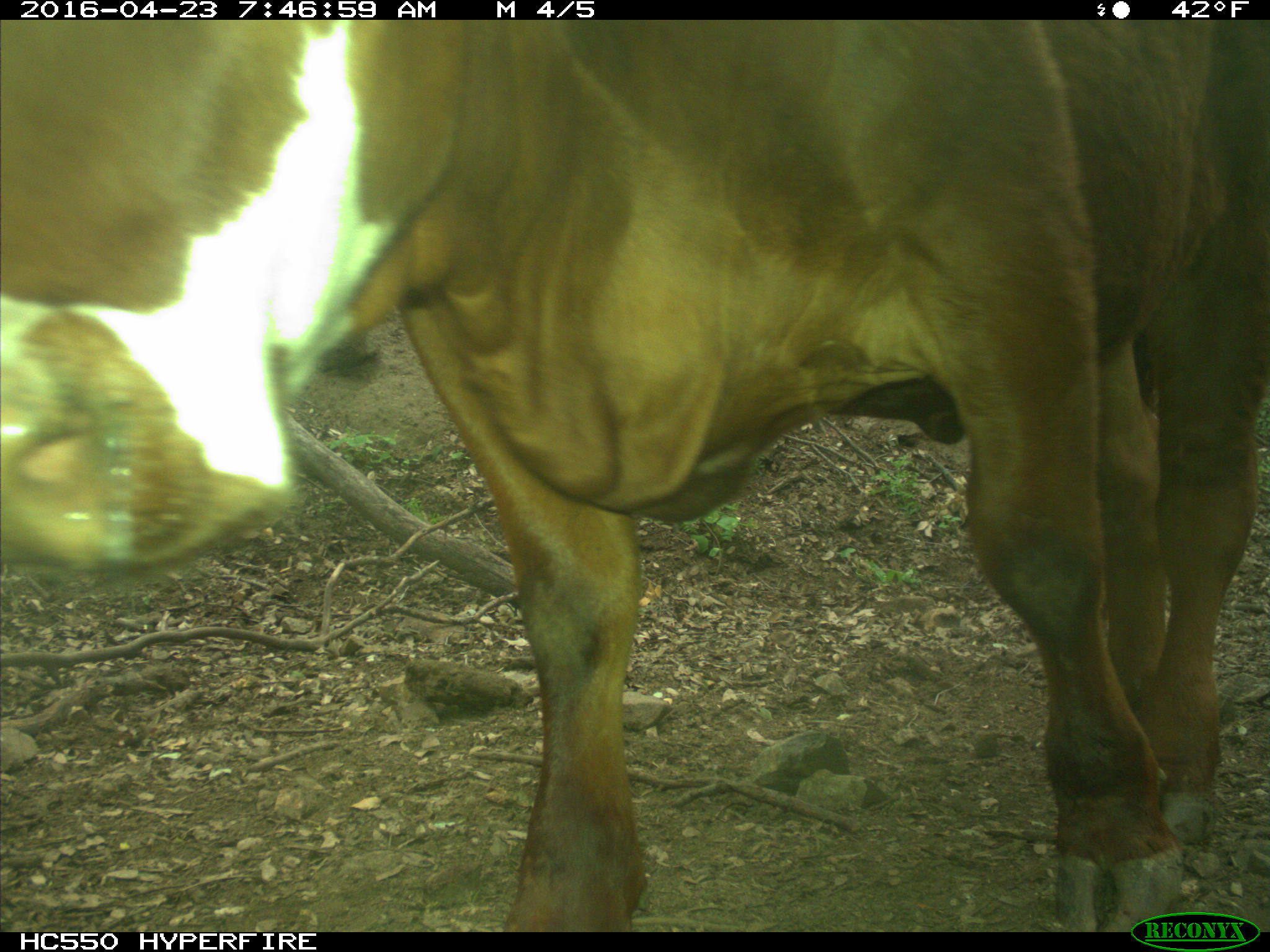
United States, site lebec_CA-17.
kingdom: Animalia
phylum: Chordata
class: Mammalia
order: Artiodactyla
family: Bovidae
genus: Bos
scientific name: Bos taurus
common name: domestic cow